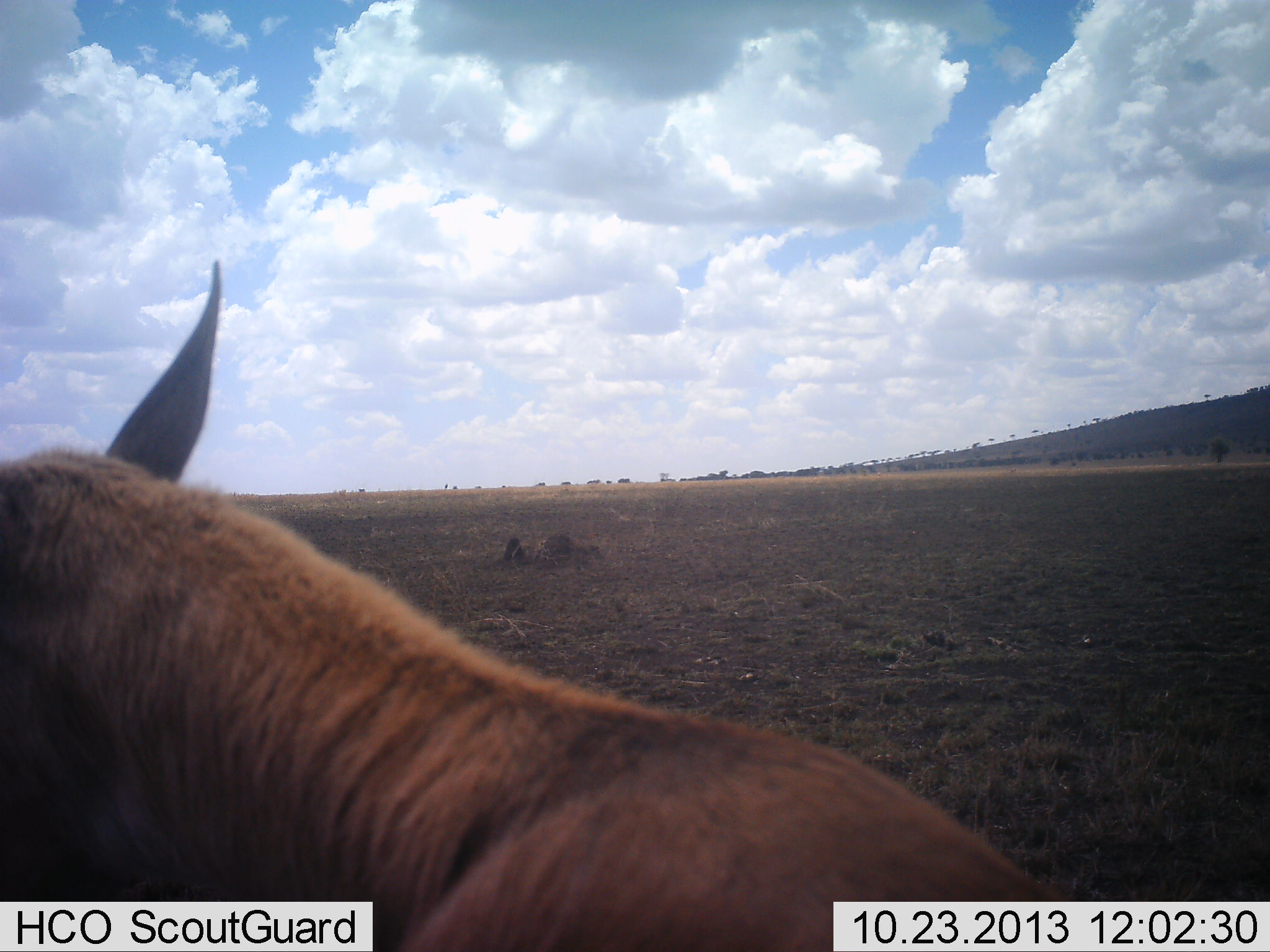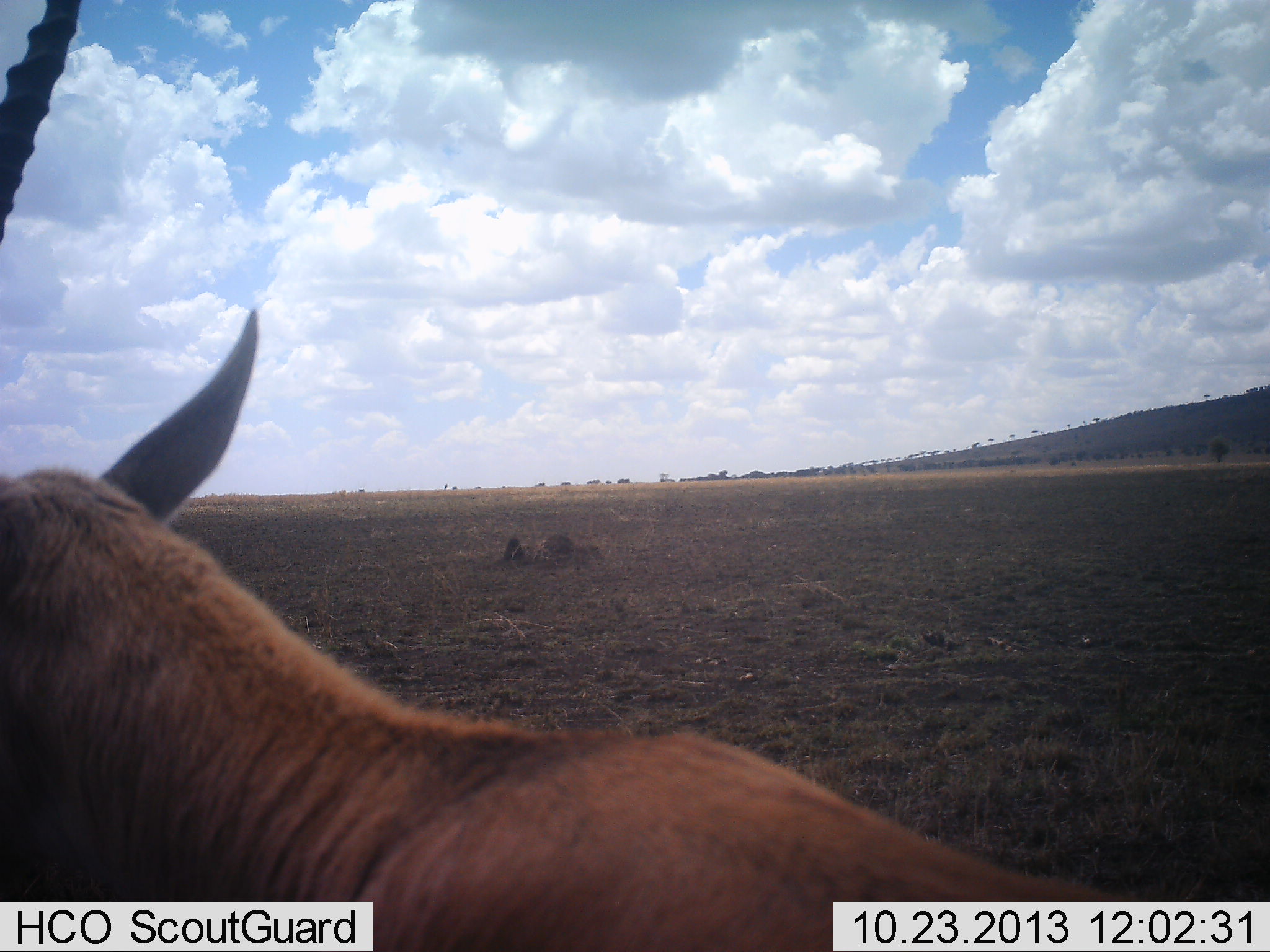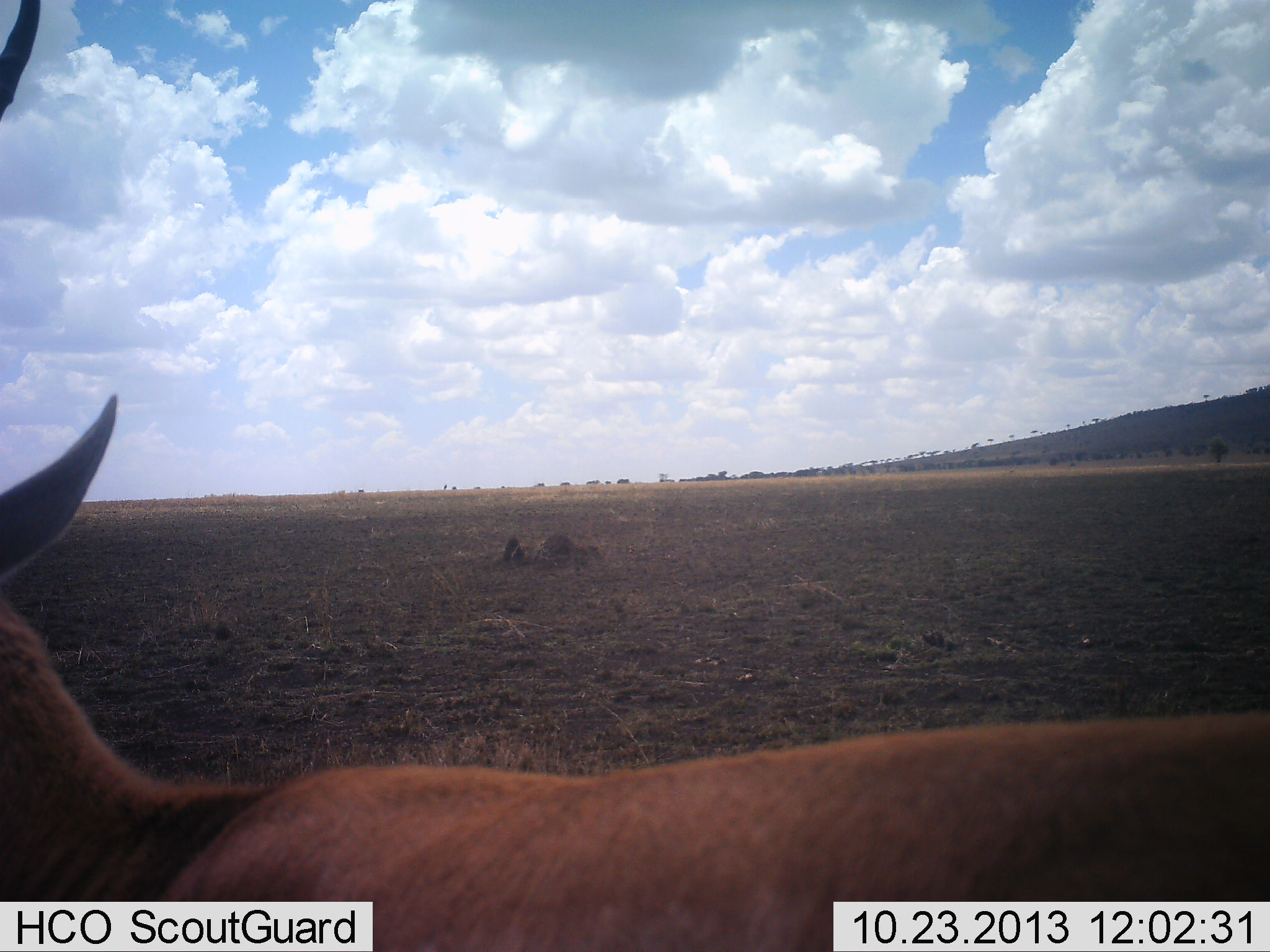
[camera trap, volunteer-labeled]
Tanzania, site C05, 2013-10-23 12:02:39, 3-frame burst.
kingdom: Animalia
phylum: Chordata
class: Mammalia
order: Artiodactyla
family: Bovidae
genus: Nanger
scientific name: Nanger granti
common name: grant's gazelle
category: gazellegrants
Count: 1.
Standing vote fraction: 60%.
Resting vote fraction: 0%.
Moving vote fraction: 10%.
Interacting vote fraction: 30%.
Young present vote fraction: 0%.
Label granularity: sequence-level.